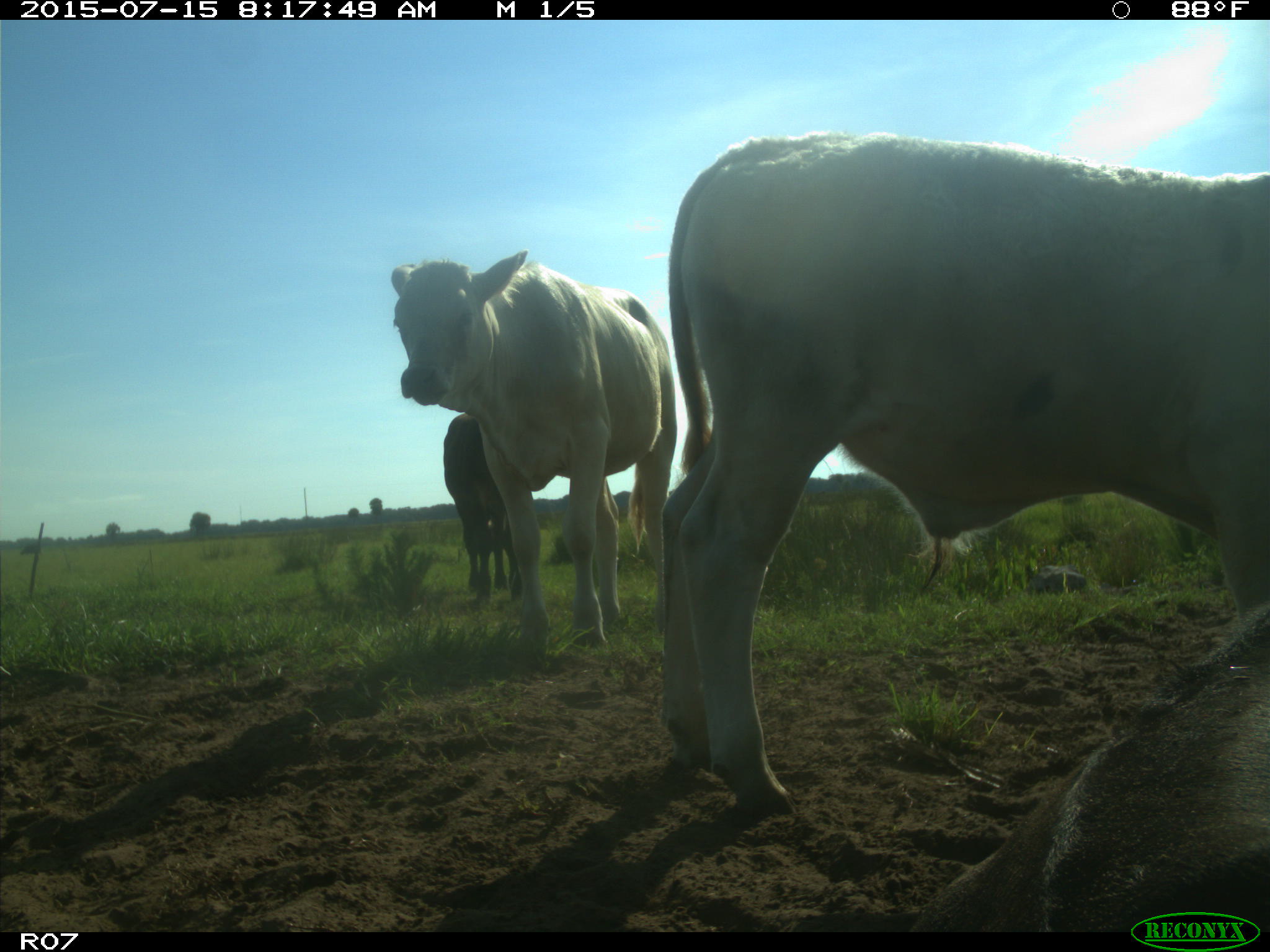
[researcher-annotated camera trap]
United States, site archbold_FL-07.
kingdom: Animalia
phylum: Chordata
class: Mammalia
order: Artiodactyla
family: Bovidae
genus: Bos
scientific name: Bos taurus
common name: domestic cow